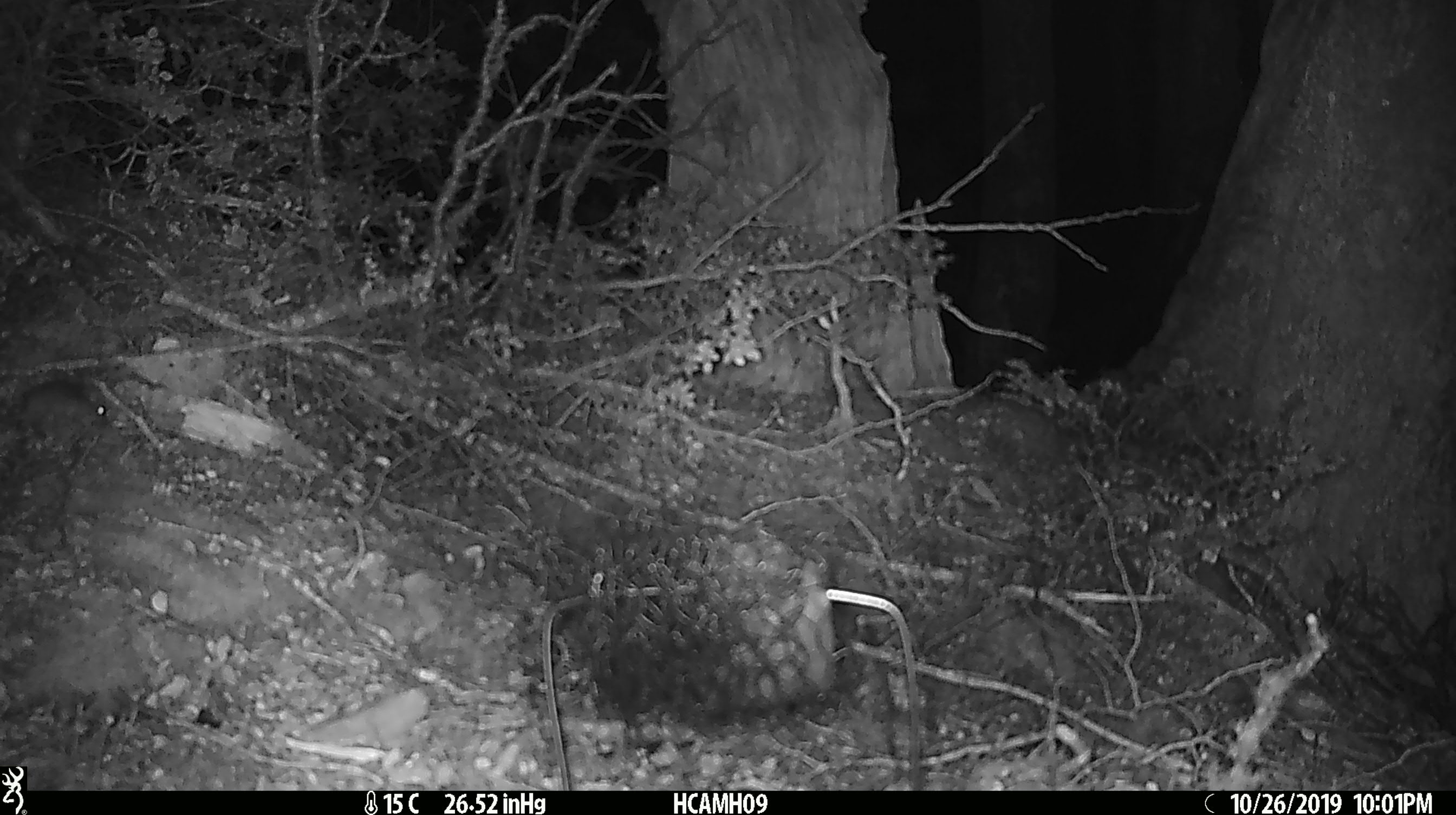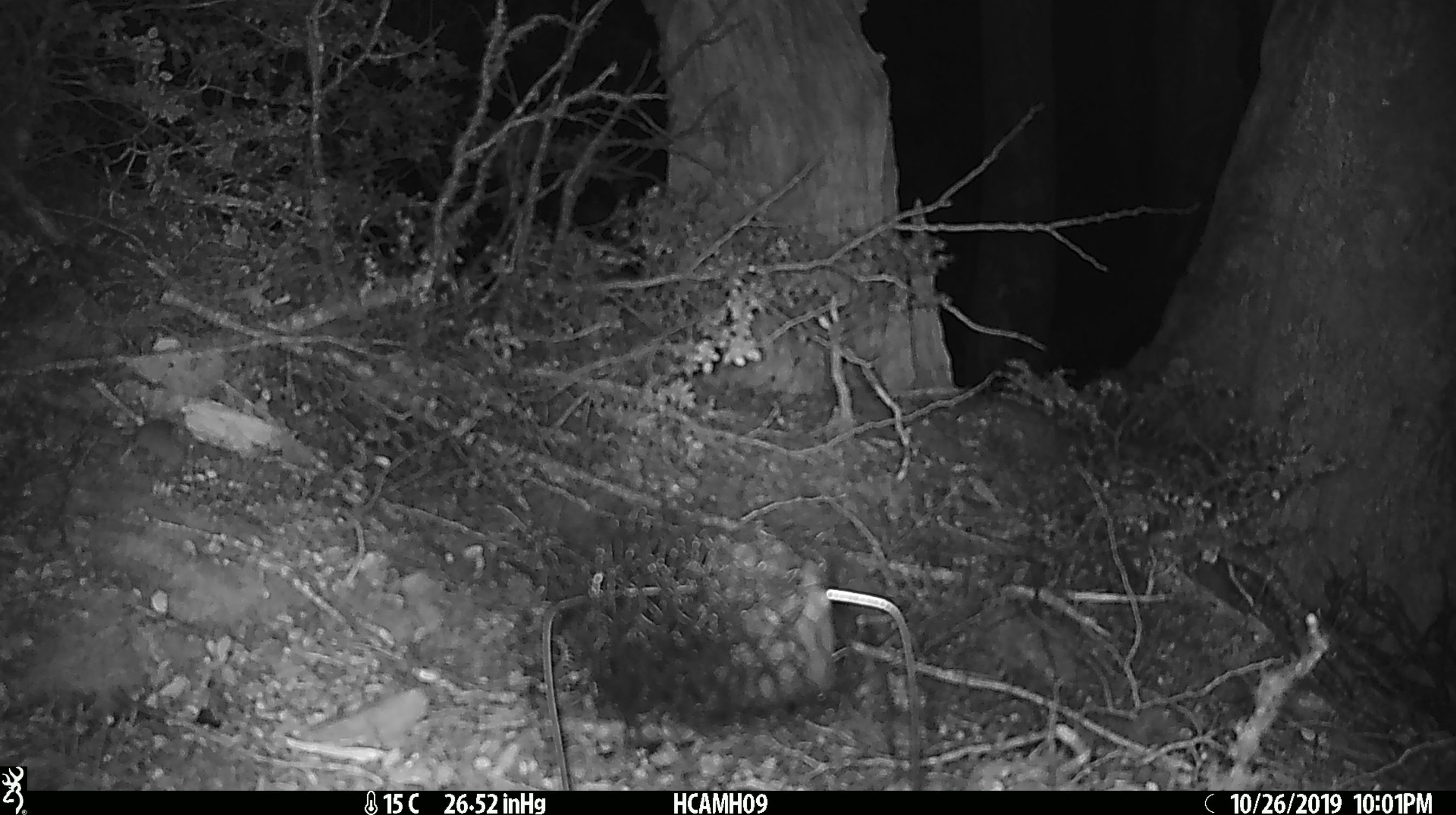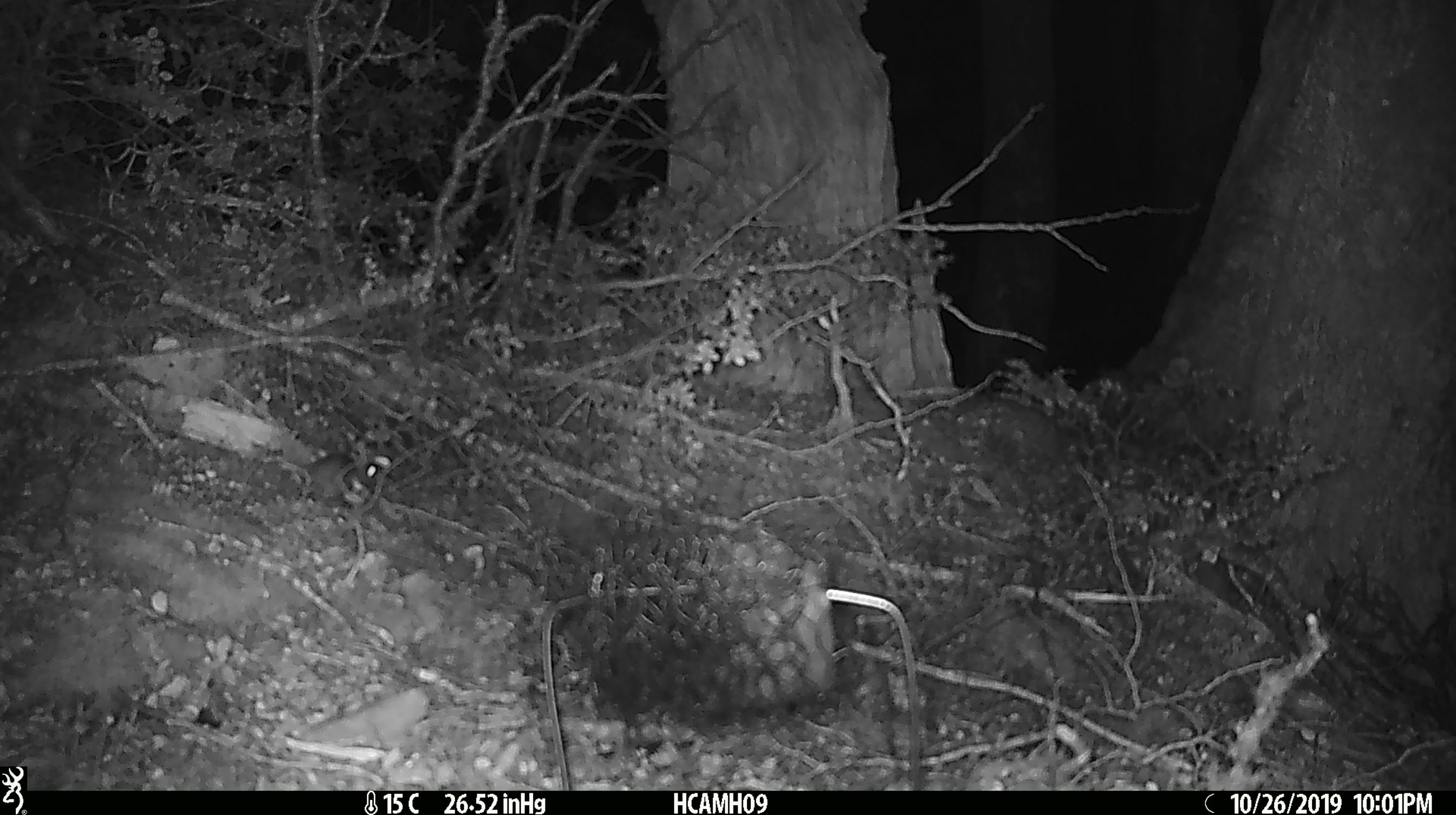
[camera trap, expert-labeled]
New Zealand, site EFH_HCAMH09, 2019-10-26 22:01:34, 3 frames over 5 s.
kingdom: Animalia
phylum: Chordata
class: Mammalia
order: Rodentia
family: Muridae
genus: Mus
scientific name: Mus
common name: mouse